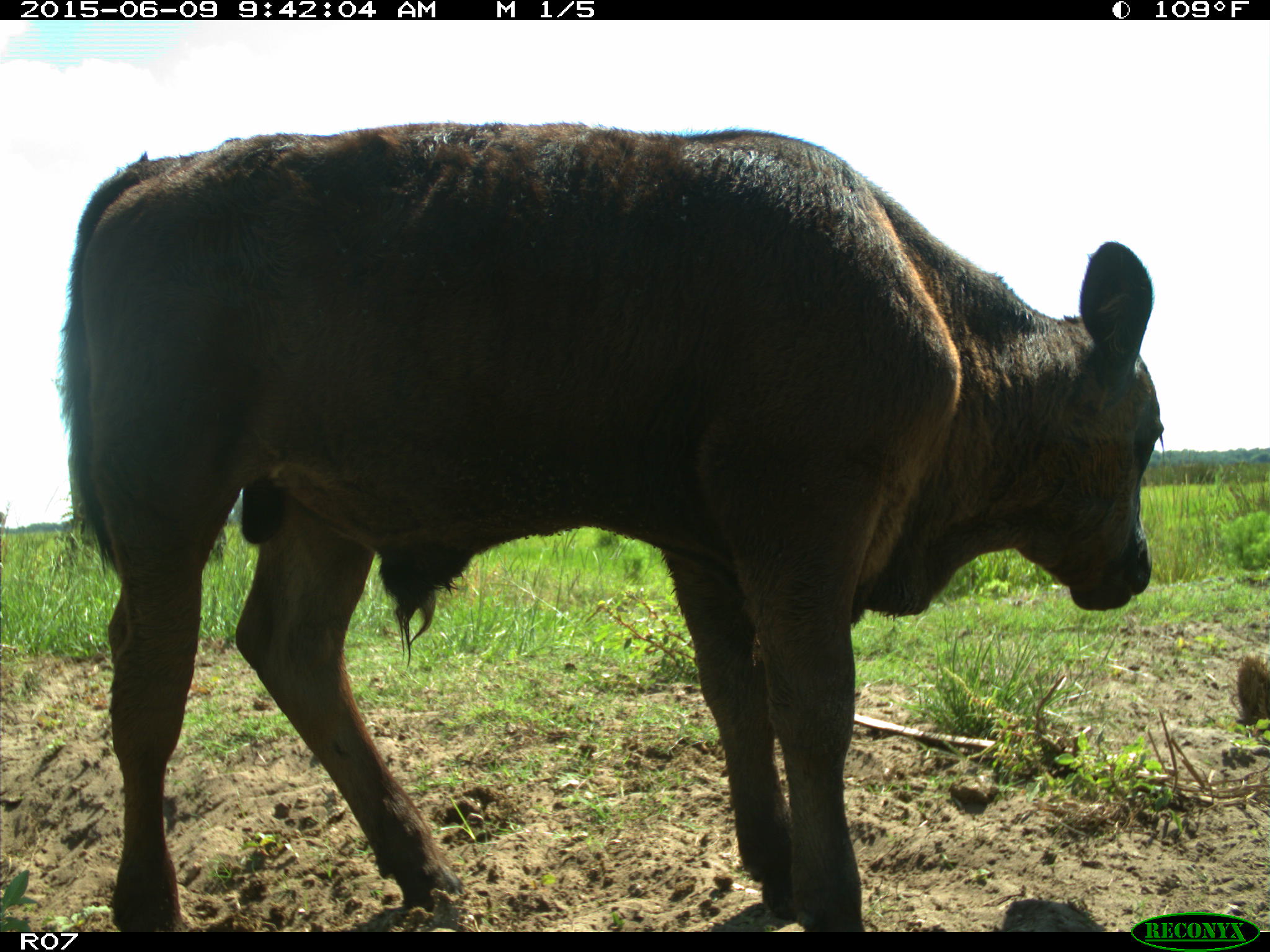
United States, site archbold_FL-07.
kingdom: Animalia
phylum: Chordata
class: Mammalia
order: Artiodactyla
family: Bovidae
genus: Bos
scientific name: Bos taurus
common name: domestic cow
Bos taurus (domestic cow).